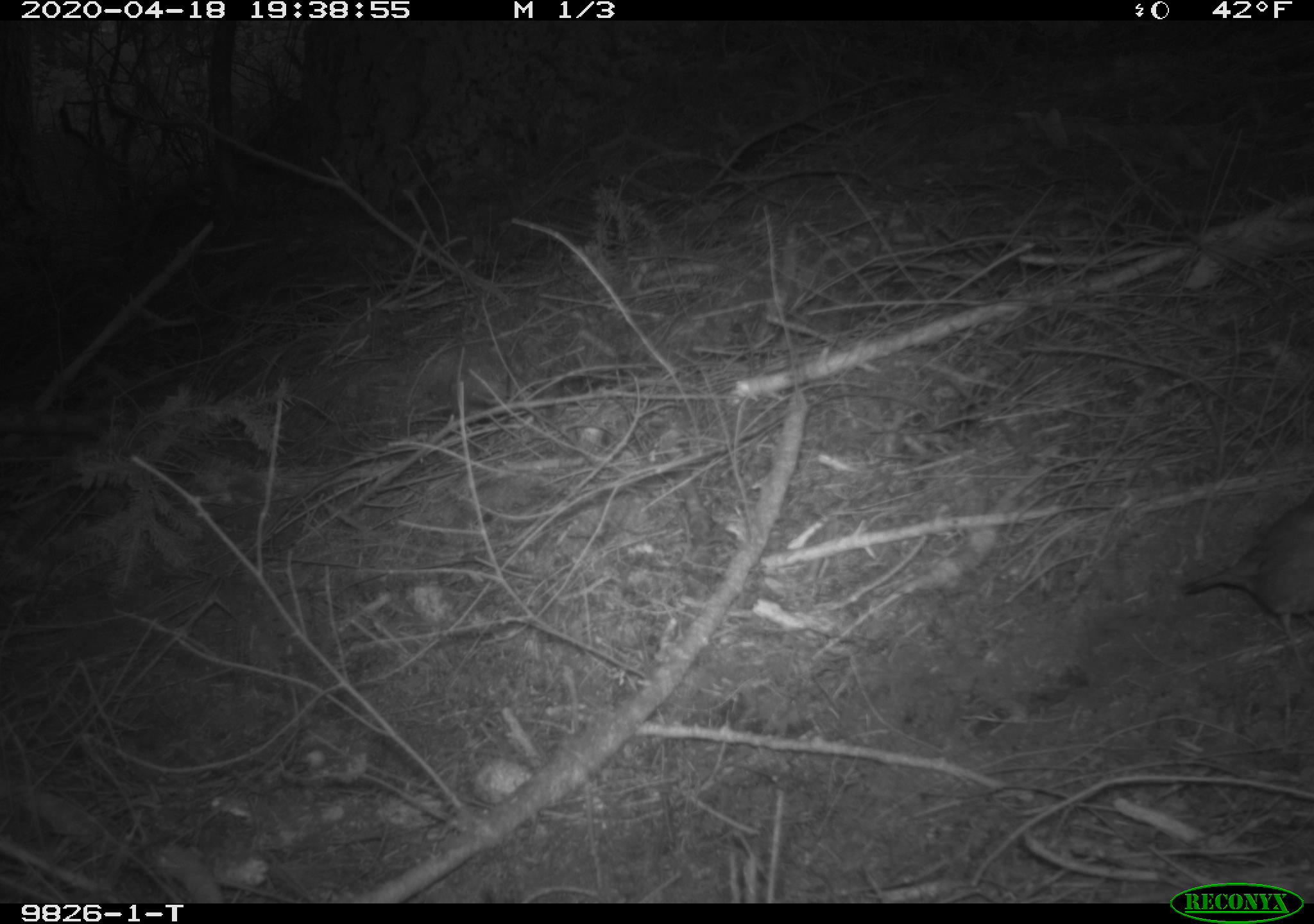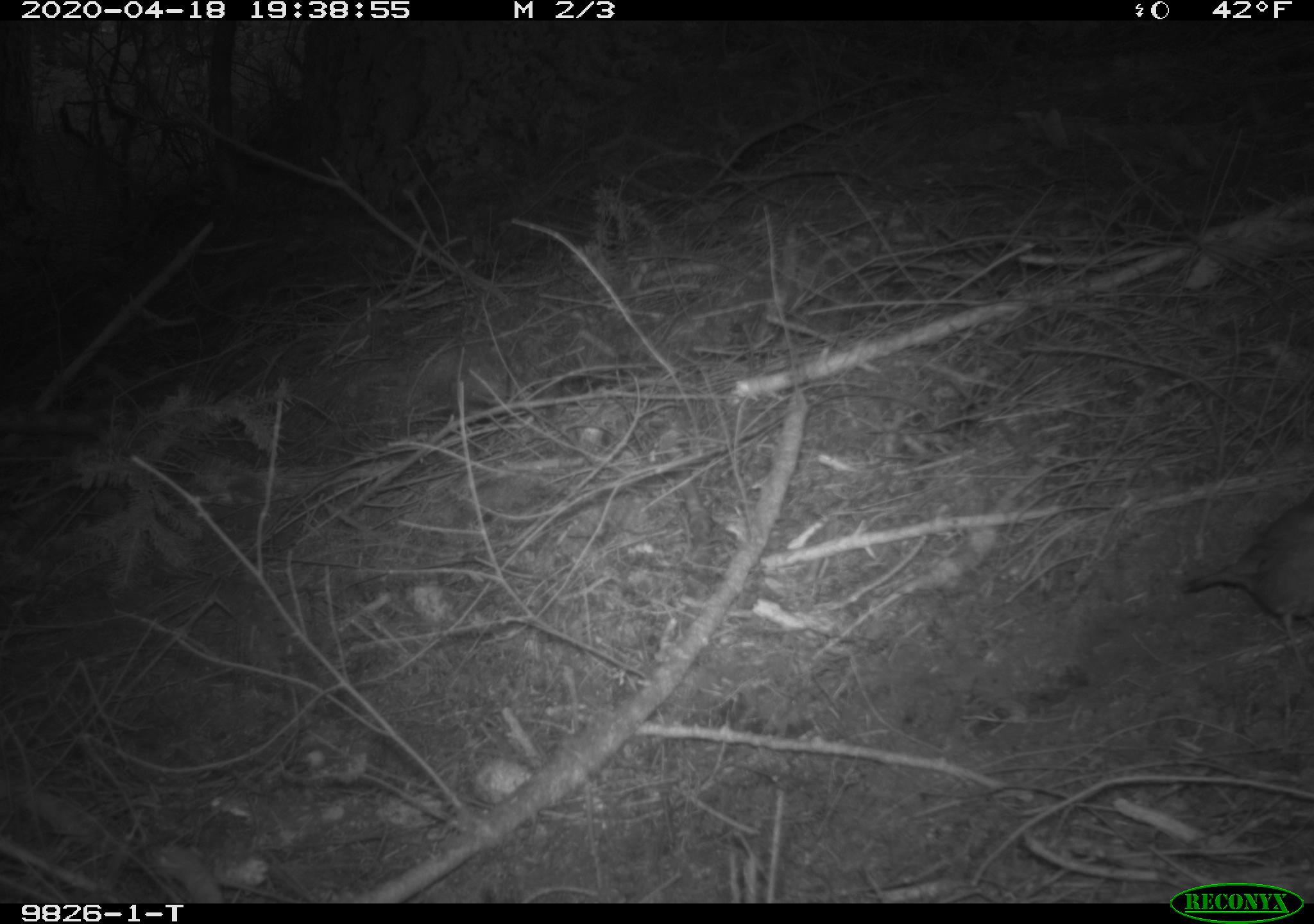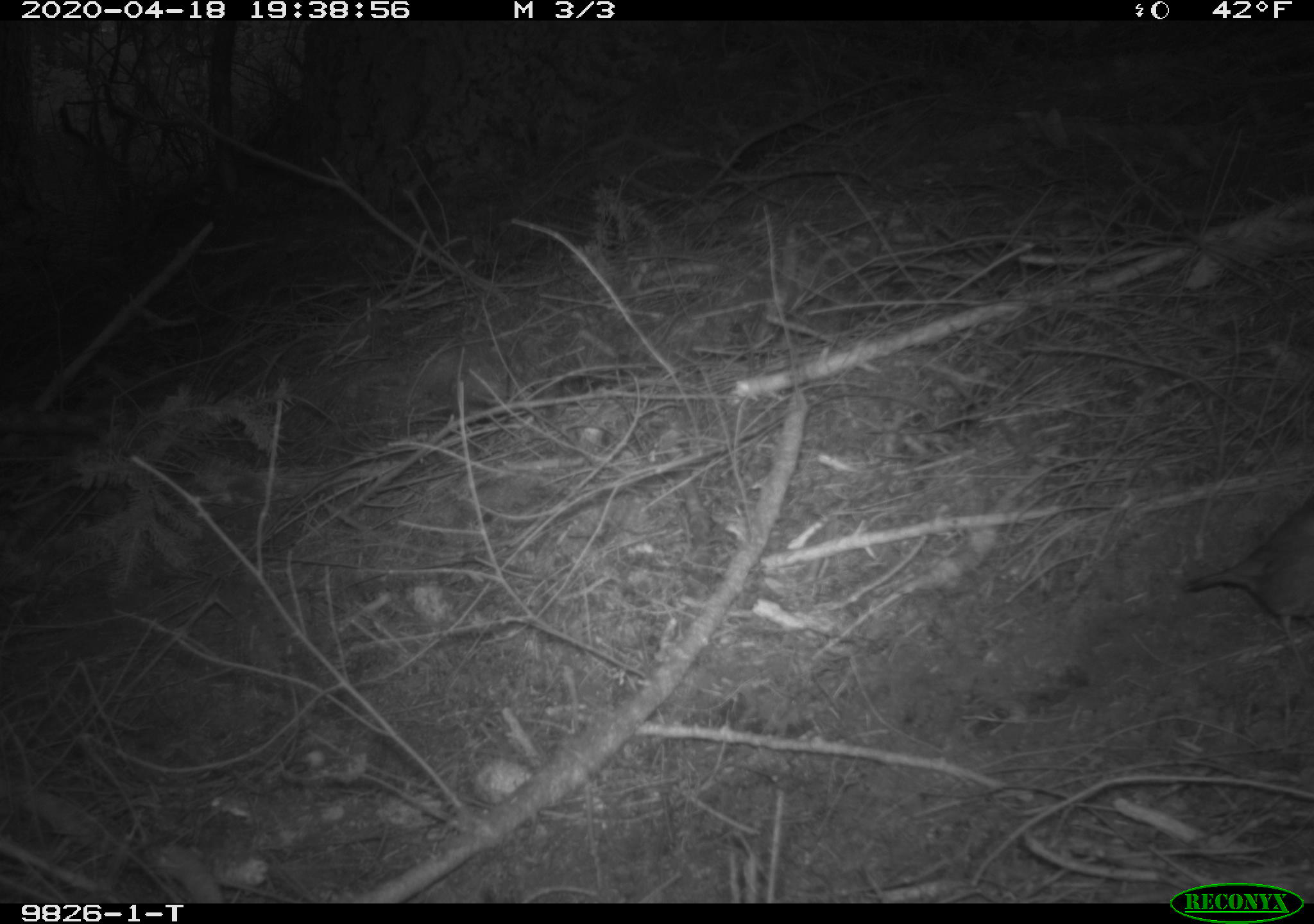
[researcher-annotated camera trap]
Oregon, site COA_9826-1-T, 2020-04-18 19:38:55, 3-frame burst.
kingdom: Animalia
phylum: Chordata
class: Aves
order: Passeriformes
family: Turdidae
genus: Catharus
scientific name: Catharus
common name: brown thrushes and nightingale-thrushes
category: catharus species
Catharus species (brown thrushes and nightingale-thrushes) (Catharus).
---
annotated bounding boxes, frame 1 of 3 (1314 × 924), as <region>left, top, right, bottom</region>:
catharus species: <region>1157, 476, 1313, 690</region>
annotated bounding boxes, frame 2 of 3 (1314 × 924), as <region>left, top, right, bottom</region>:
catharus species: <region>1163, 448, 1311, 692</region>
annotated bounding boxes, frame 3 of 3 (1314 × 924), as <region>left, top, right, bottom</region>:
catharus species: <region>1170, 479, 1312, 683</region>